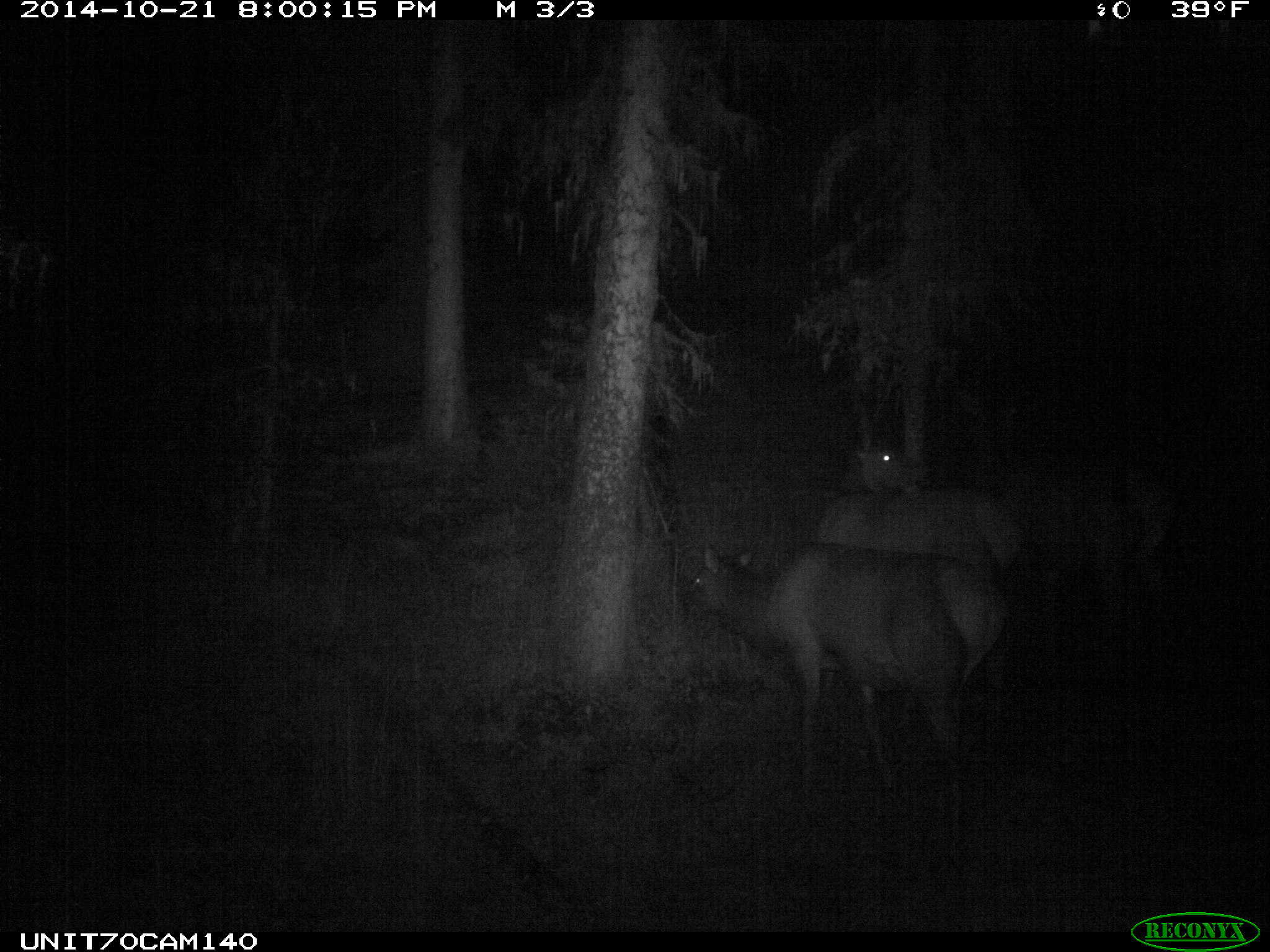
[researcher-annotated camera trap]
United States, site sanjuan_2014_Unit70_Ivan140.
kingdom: Animalia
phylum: Chordata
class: Mammalia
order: Artiodactyla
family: Cervidae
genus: Cervus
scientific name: Cervus elaphus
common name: red deer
Cervus elaphus (red deer).